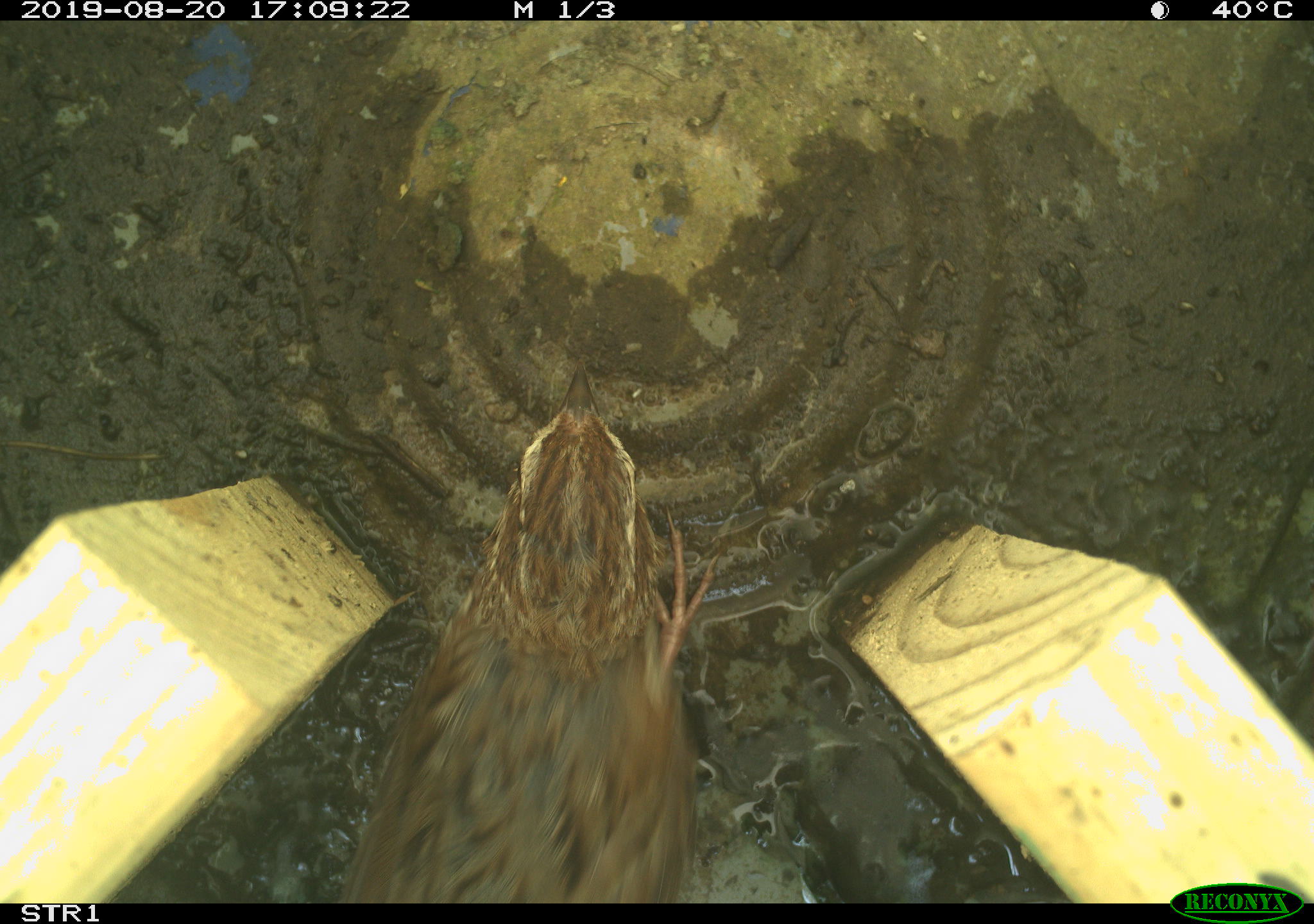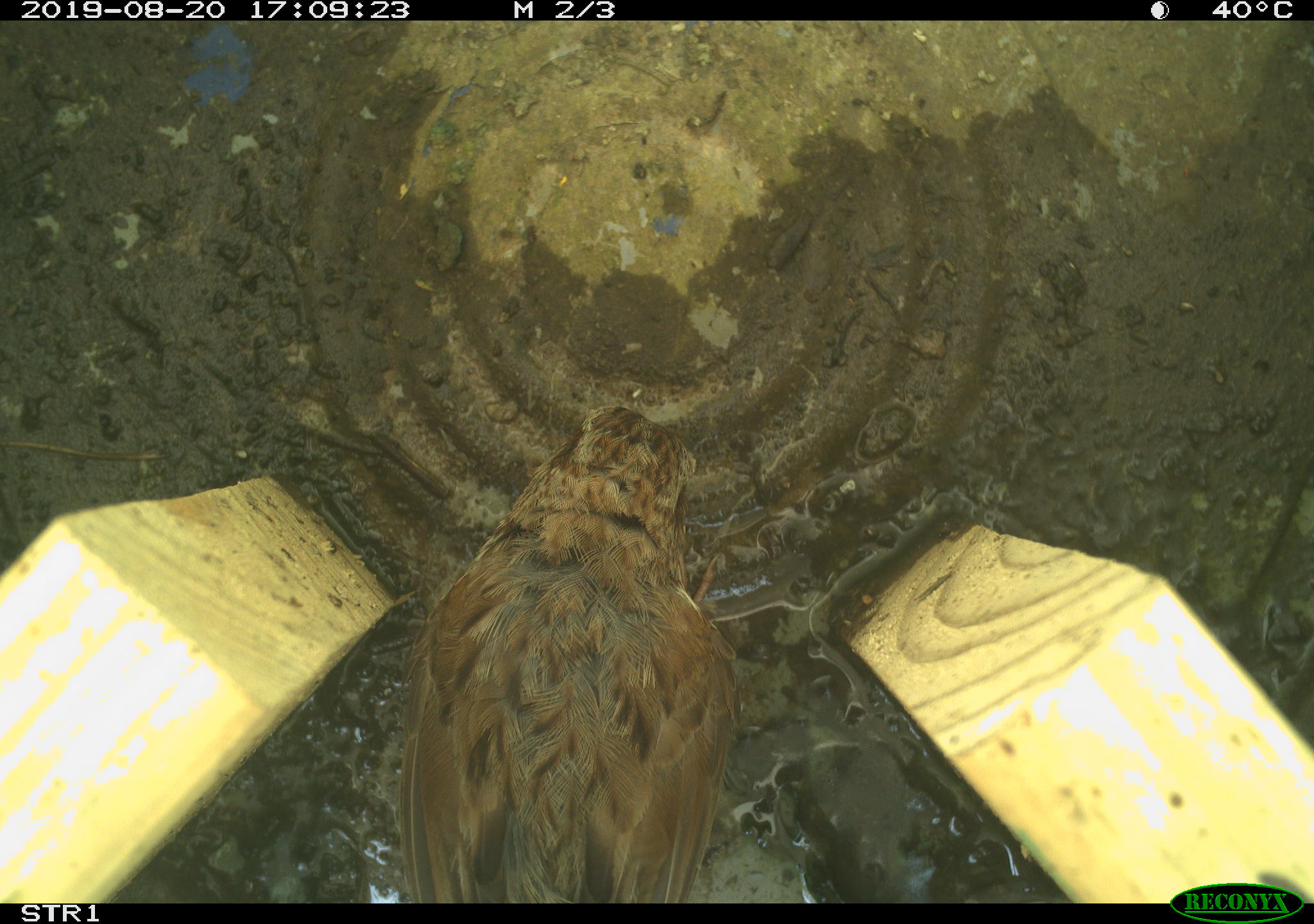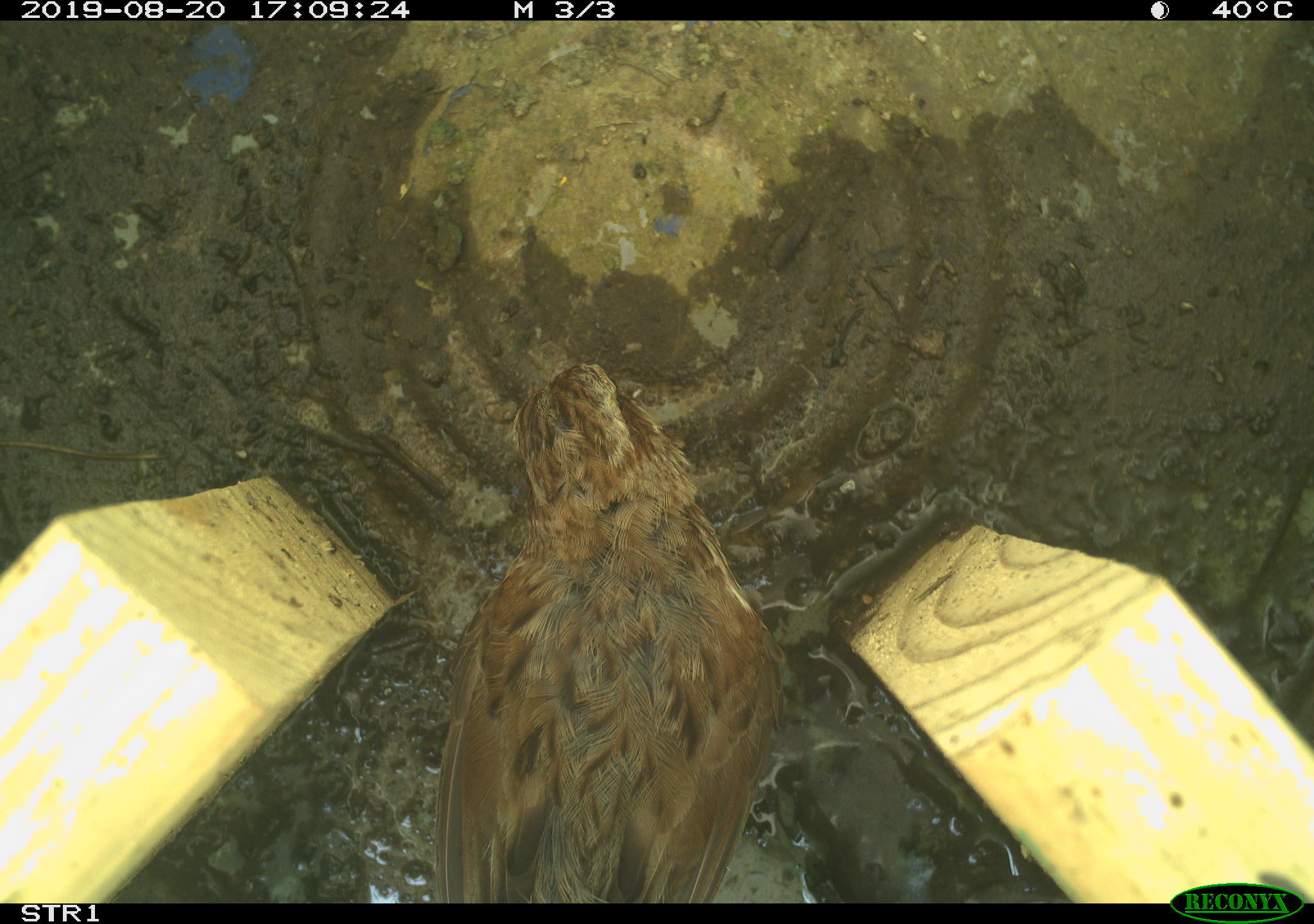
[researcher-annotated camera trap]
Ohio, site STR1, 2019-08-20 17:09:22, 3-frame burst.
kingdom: Animalia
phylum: Chordata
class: Aves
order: Passeriformes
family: Passerellidae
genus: Melospiza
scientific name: Melospiza melodia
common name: song sparrow